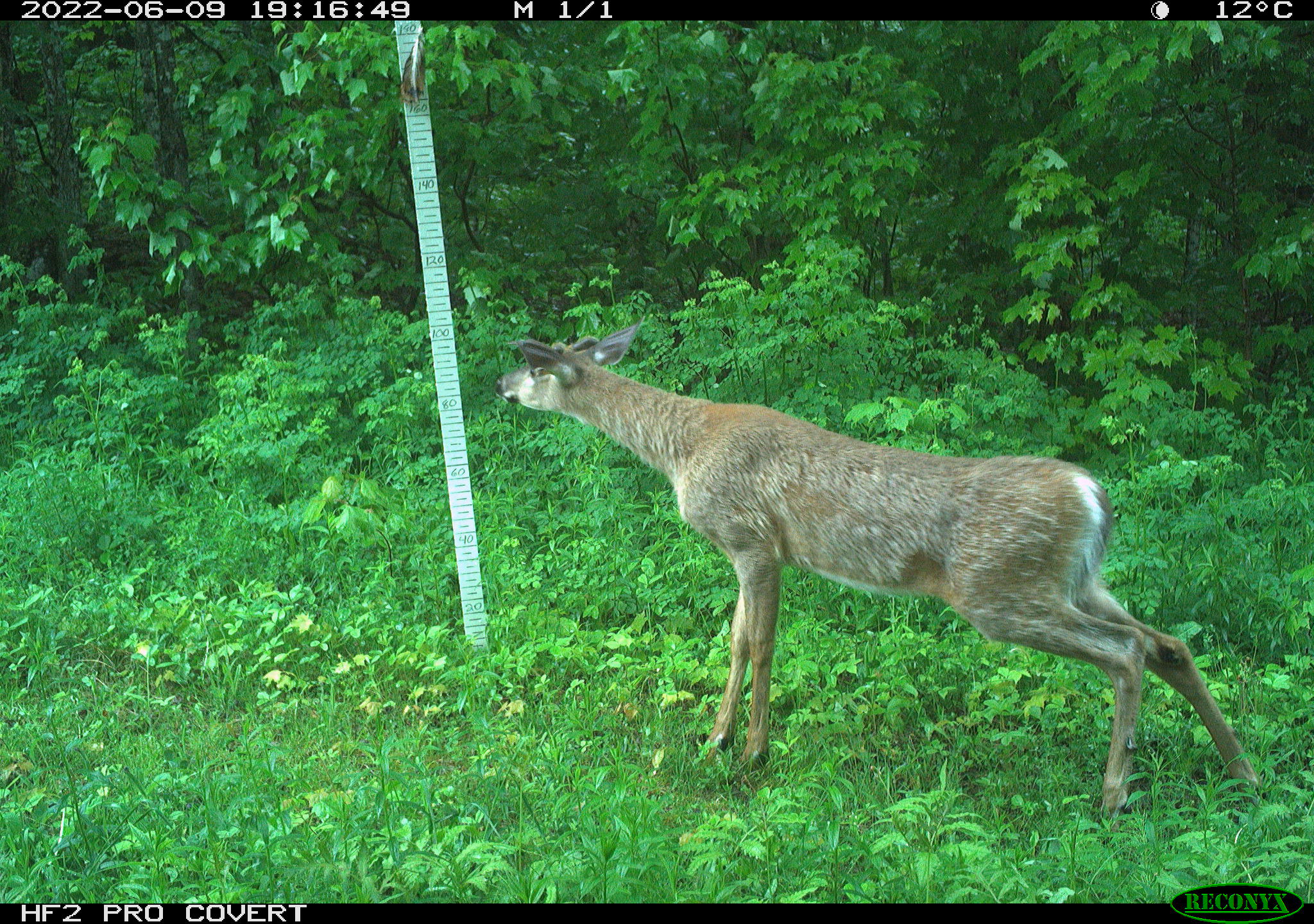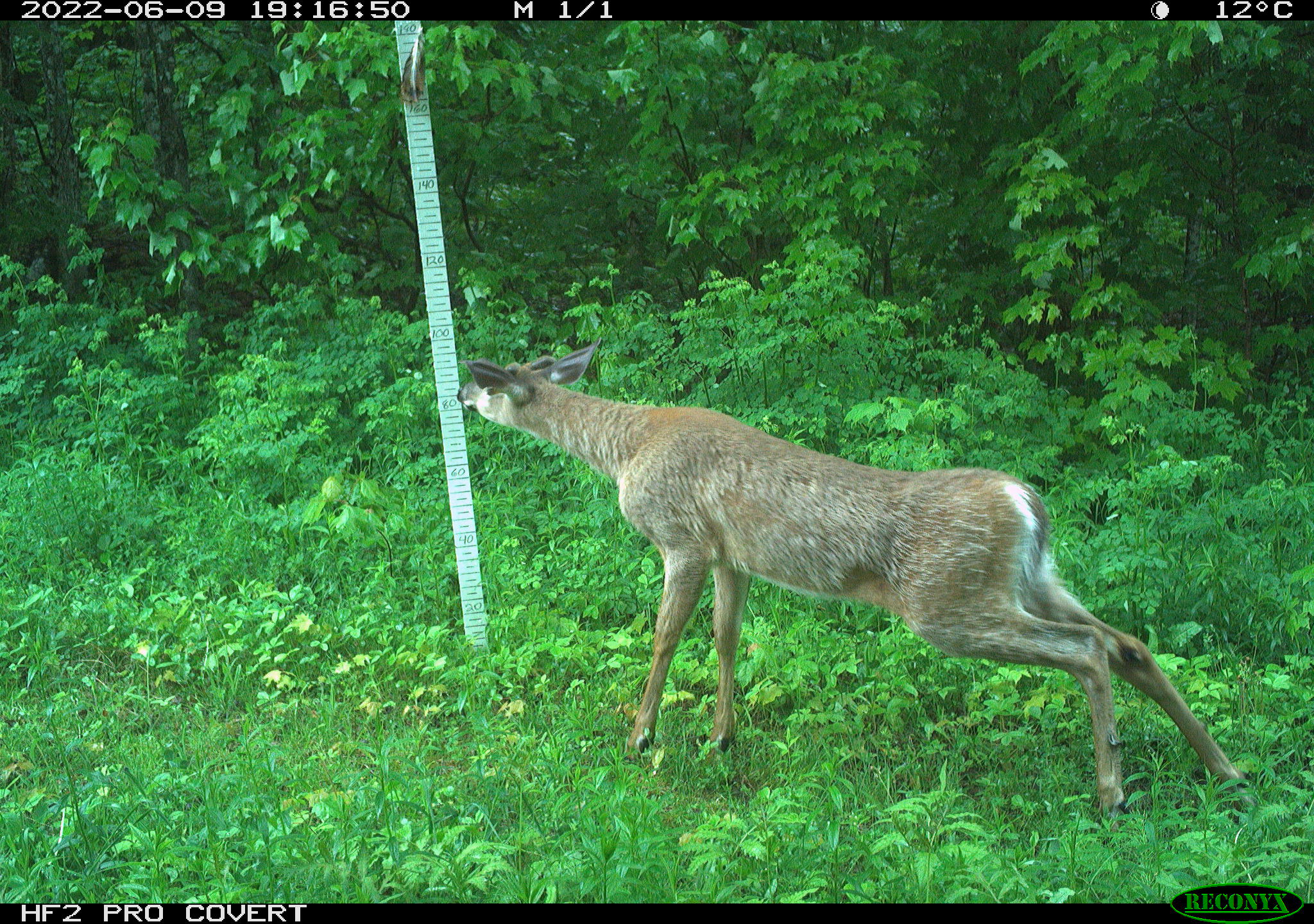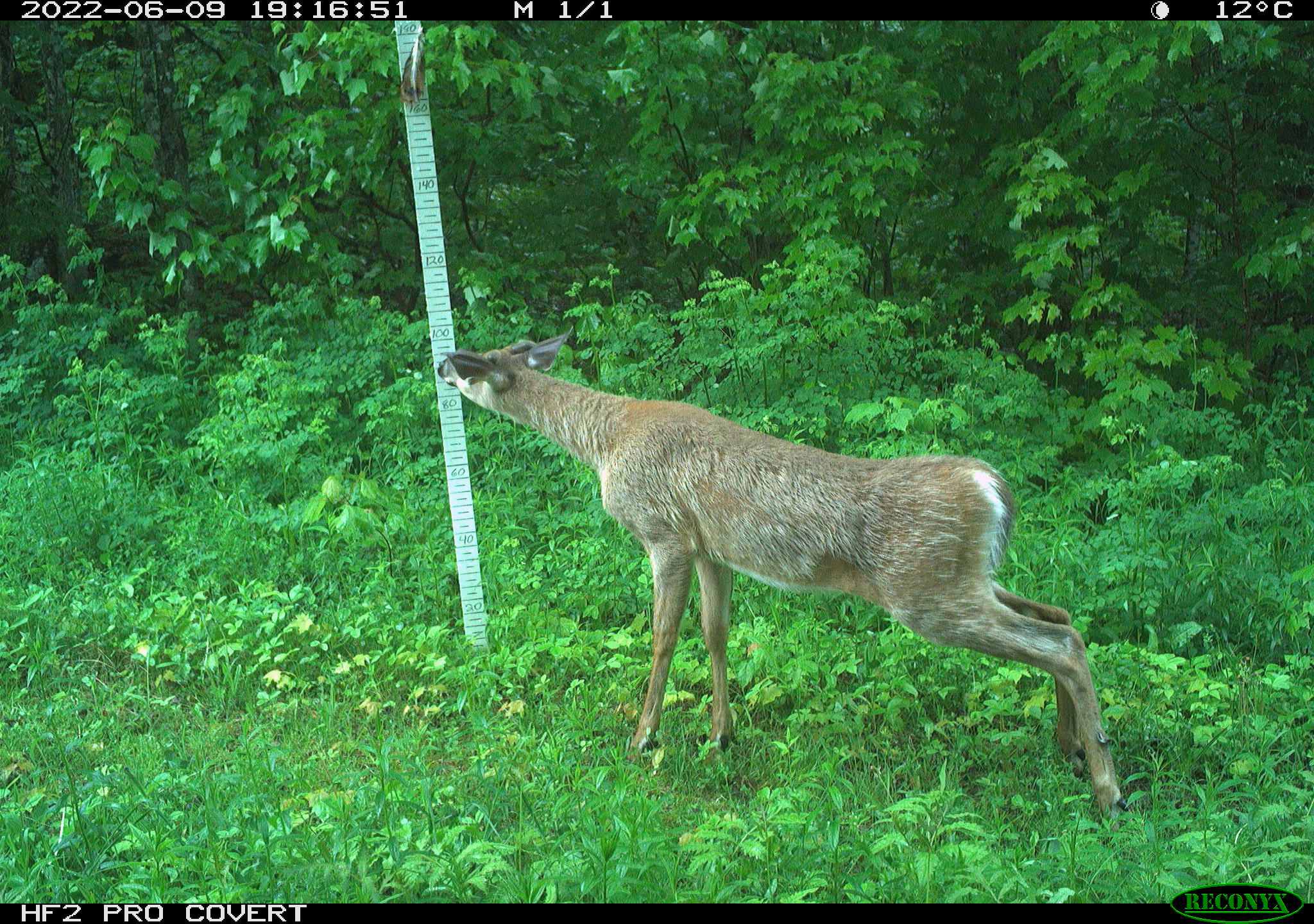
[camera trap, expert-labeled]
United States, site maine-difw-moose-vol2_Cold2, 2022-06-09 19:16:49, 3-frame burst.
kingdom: Animalia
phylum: Chordata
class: Mammalia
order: Artiodactyla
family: Cervidae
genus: Odocoileus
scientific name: Odocoileus virginianus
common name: white-tailed deer